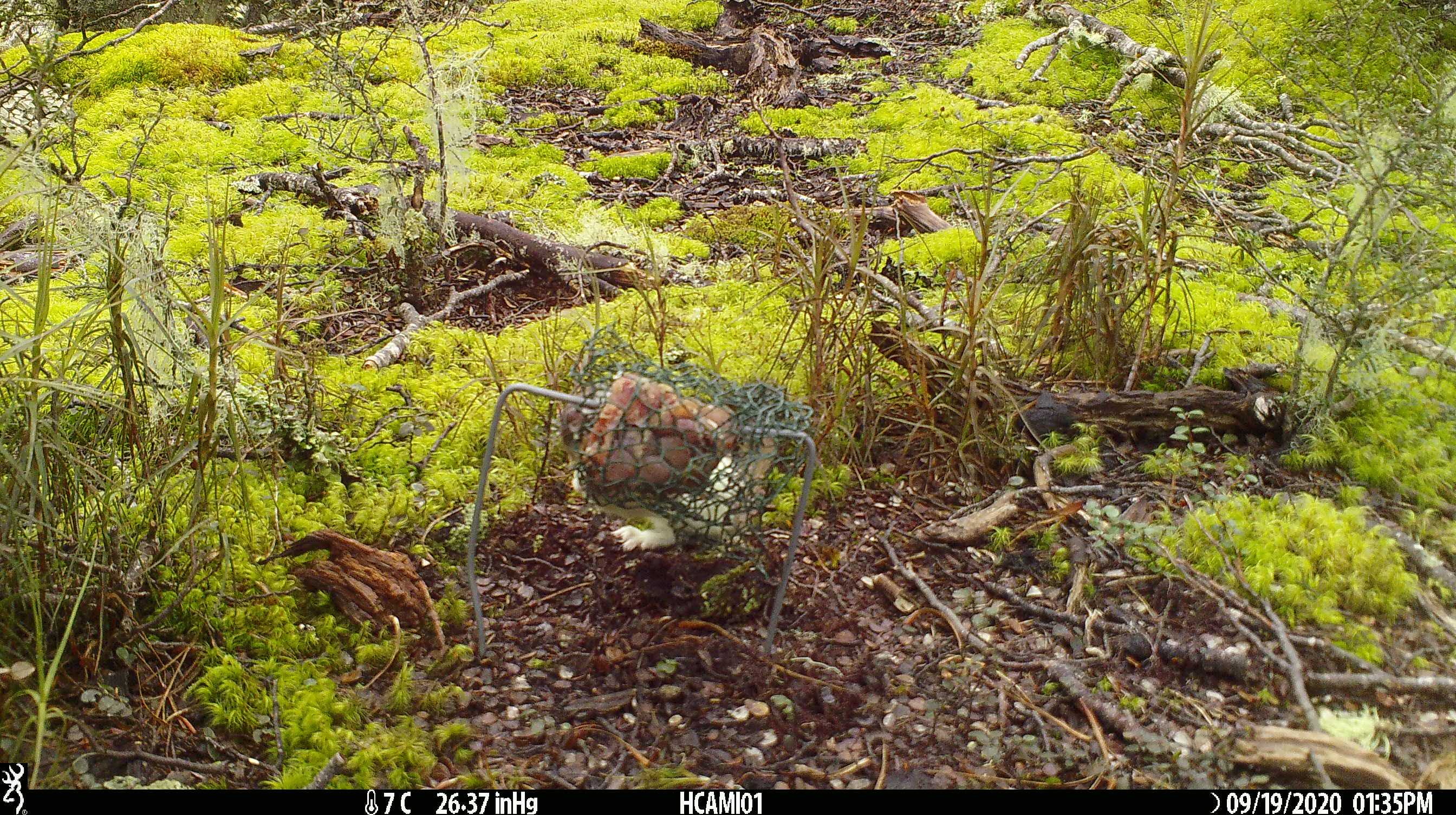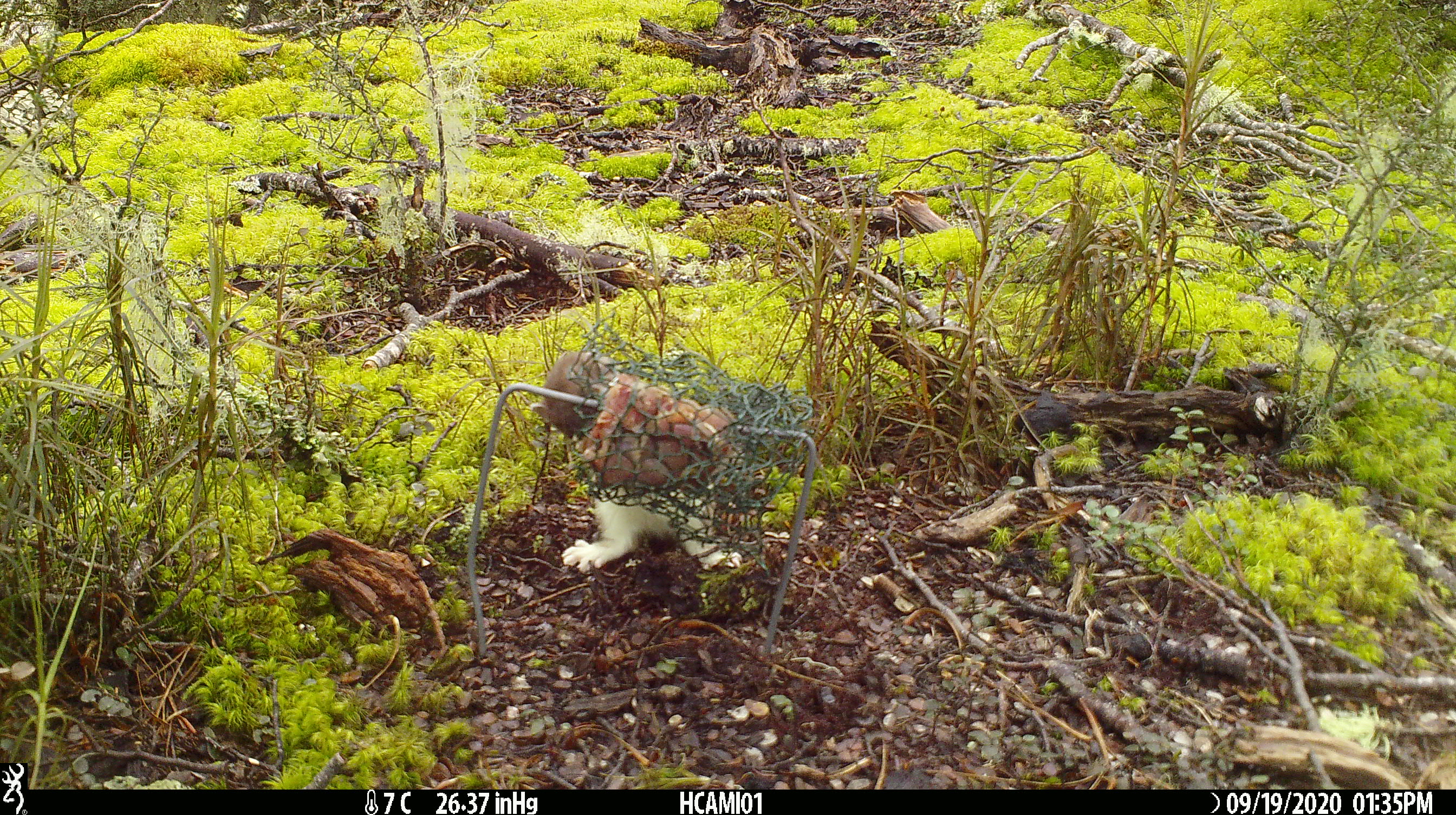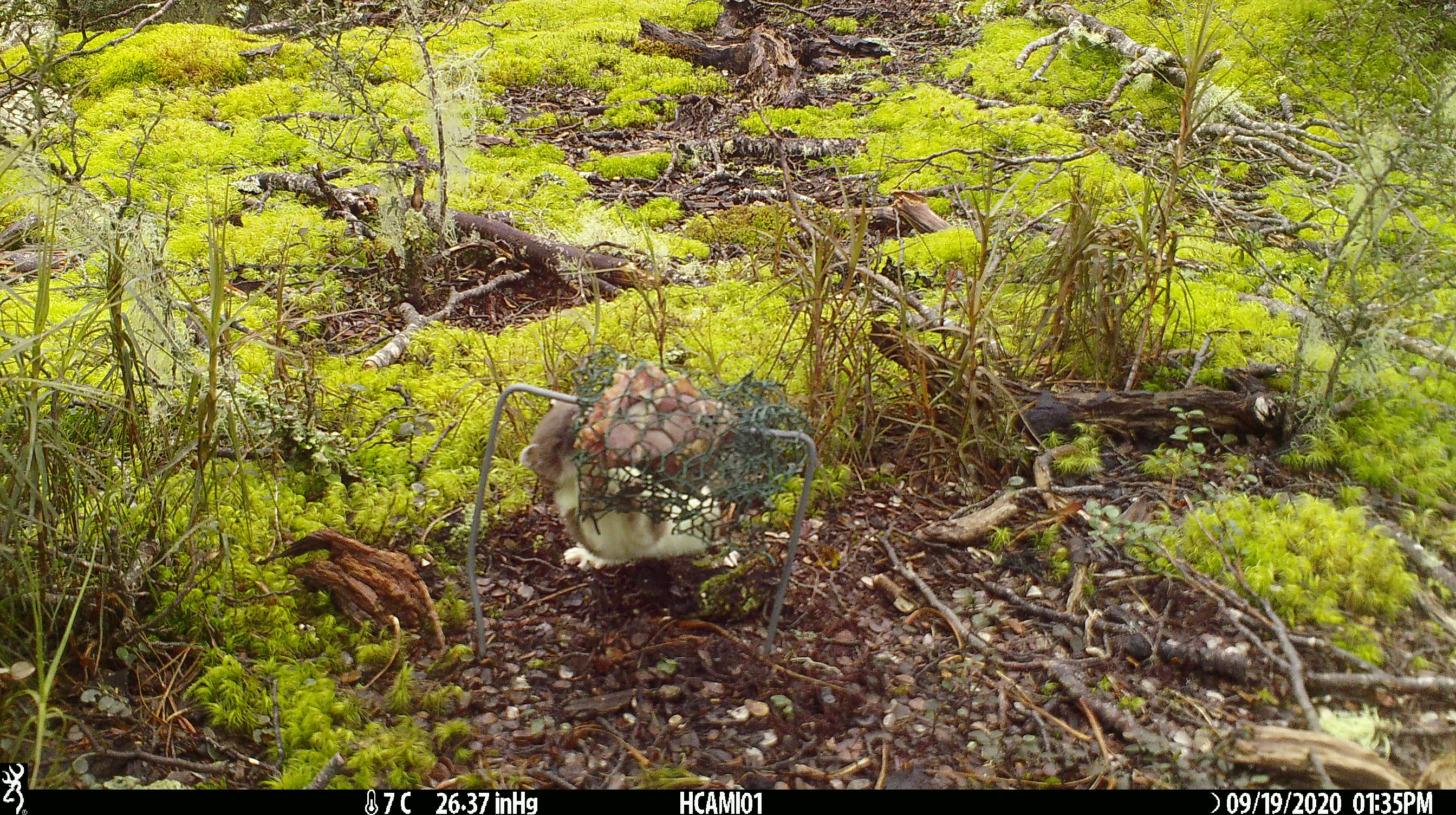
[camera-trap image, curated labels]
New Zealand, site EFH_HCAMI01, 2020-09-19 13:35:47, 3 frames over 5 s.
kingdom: Animalia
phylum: Chordata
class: Mammalia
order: Carnivora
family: Mustelidae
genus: Mustela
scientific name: Mustela erminea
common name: stoat